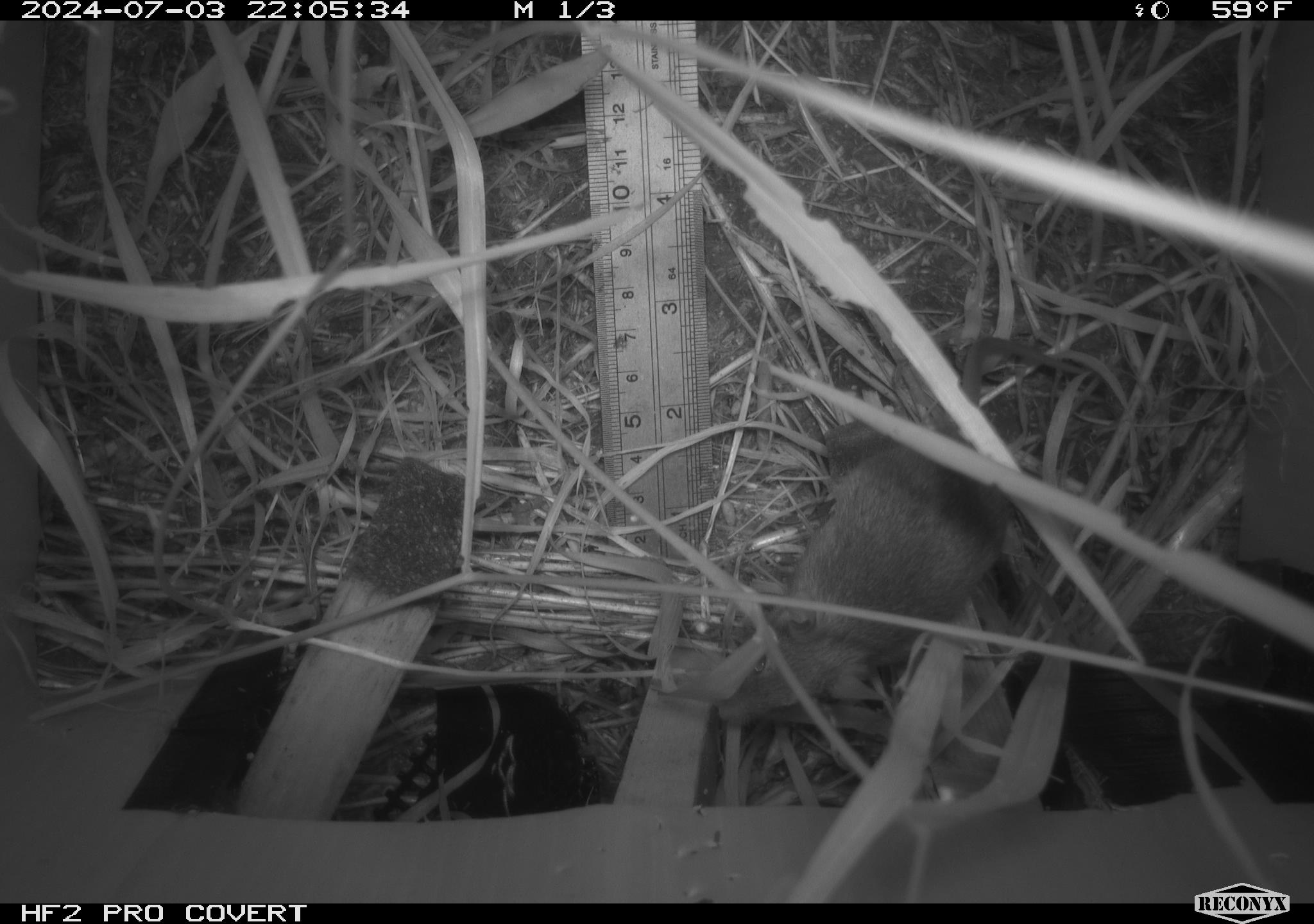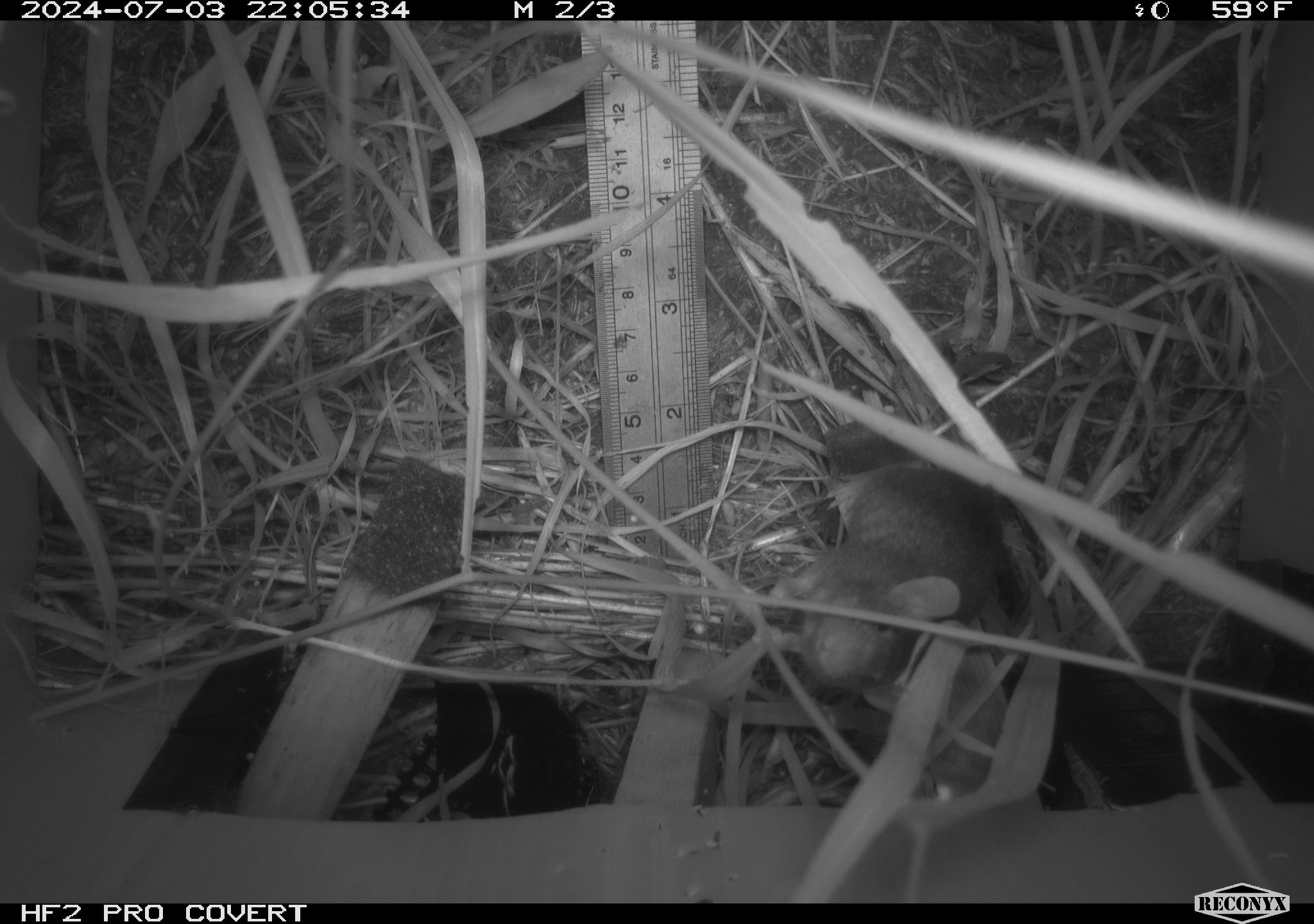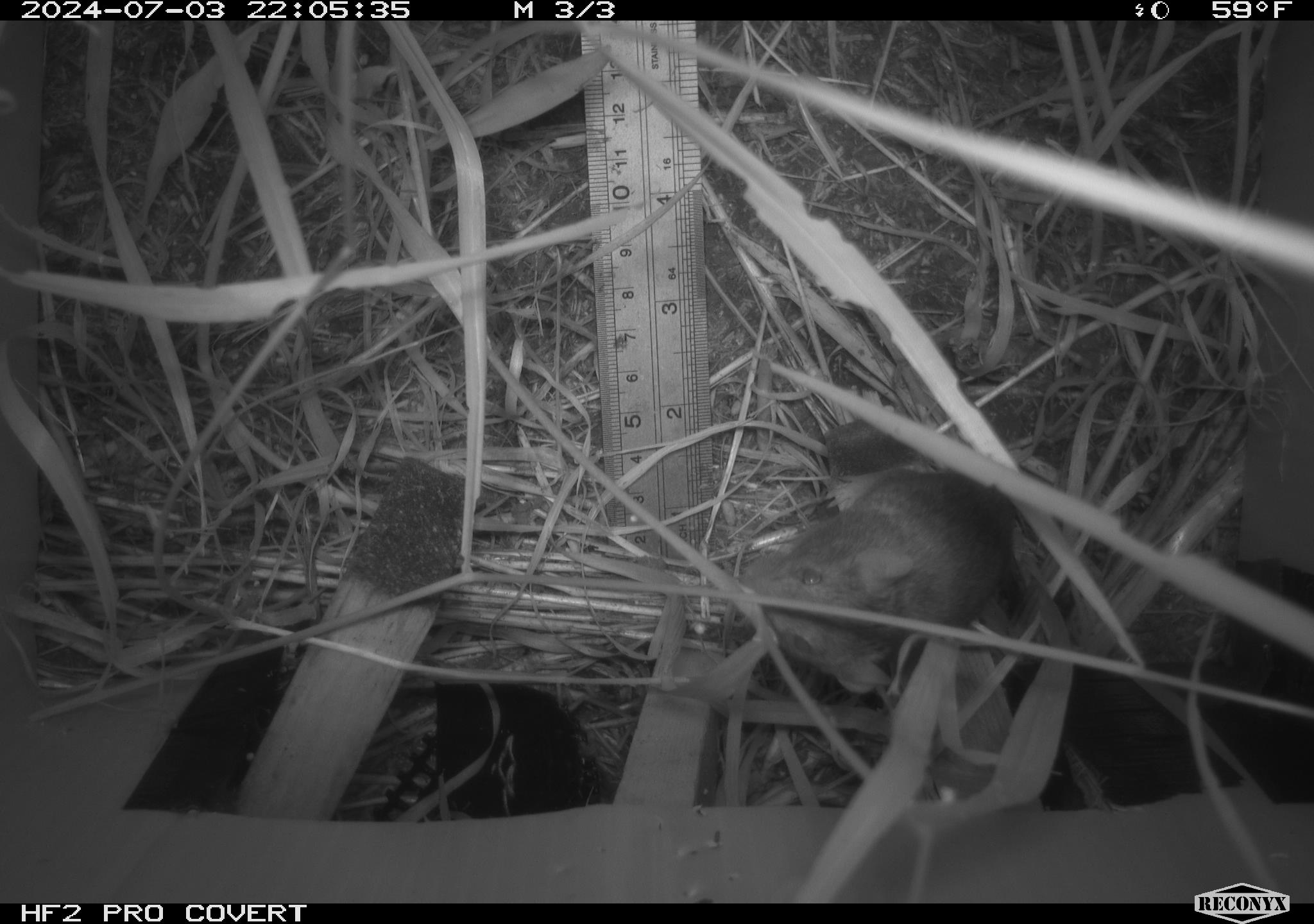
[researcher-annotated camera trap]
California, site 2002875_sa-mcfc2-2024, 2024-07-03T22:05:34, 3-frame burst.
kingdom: Animalia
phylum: Chordata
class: Mammalia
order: Rodentia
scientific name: Rodentia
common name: rodent